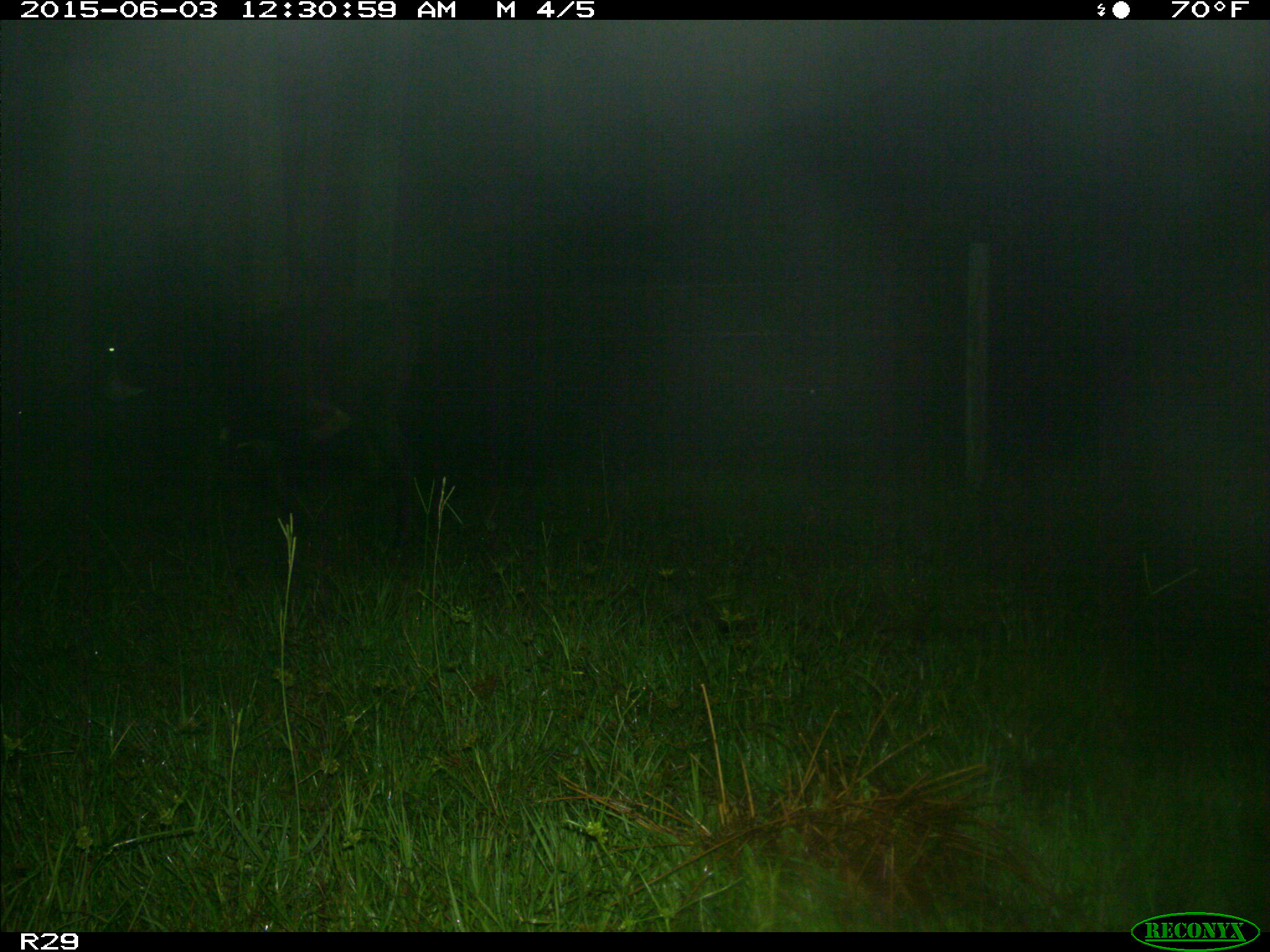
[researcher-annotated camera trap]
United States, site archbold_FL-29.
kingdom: Animalia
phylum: Chordata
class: Mammalia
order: Artiodactyla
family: Bovidae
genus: Bos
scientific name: Bos taurus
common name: domestic cow